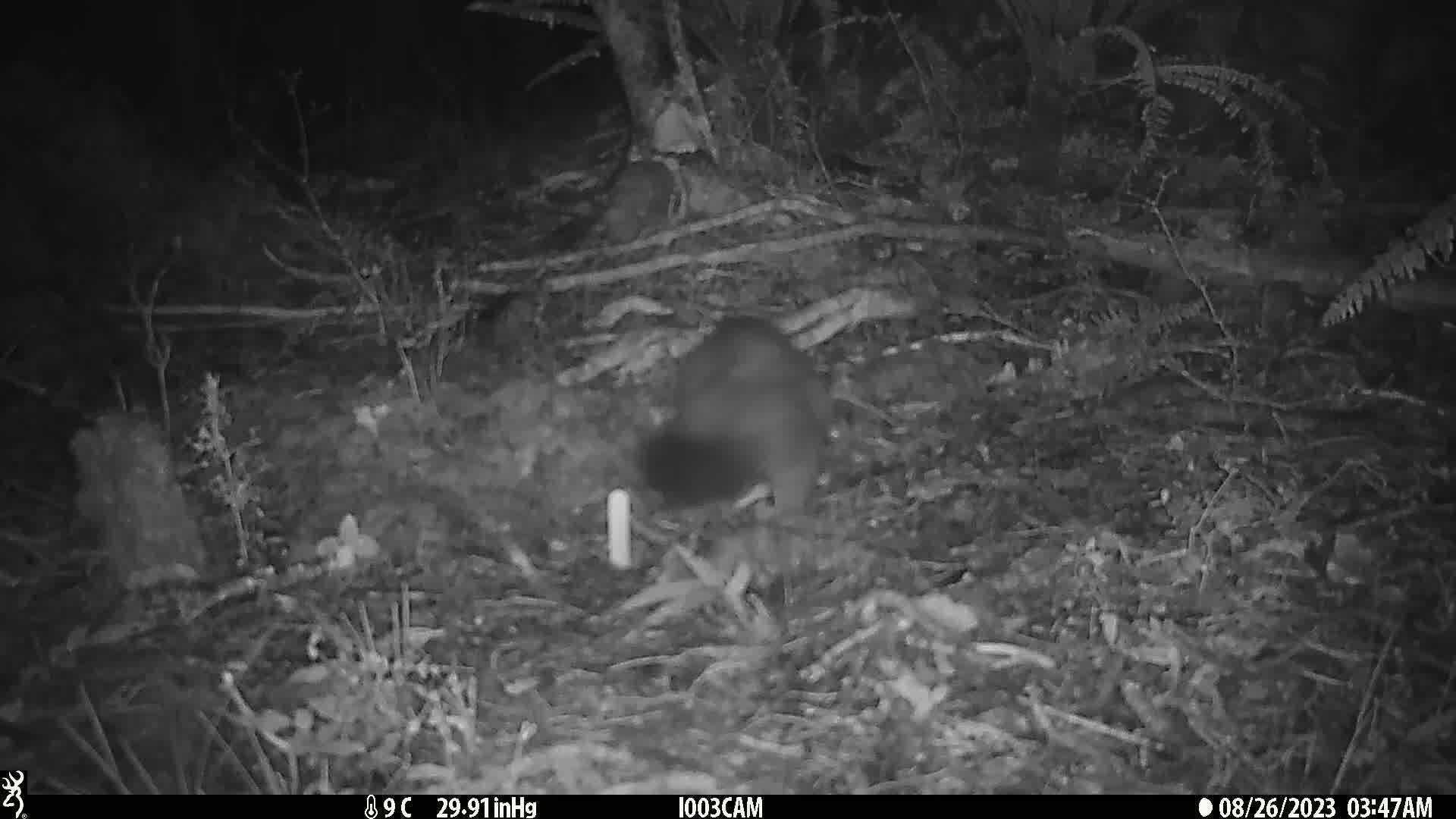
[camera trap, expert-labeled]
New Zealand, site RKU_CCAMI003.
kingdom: Animalia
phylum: Chordata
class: Mammalia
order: Diprotodontia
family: Phalangeridae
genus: Trichosurus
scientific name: Trichosurus vulpecula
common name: common brushtail possum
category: possum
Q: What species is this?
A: Possum (common brushtail possum) (Trichosurus vulpecula).